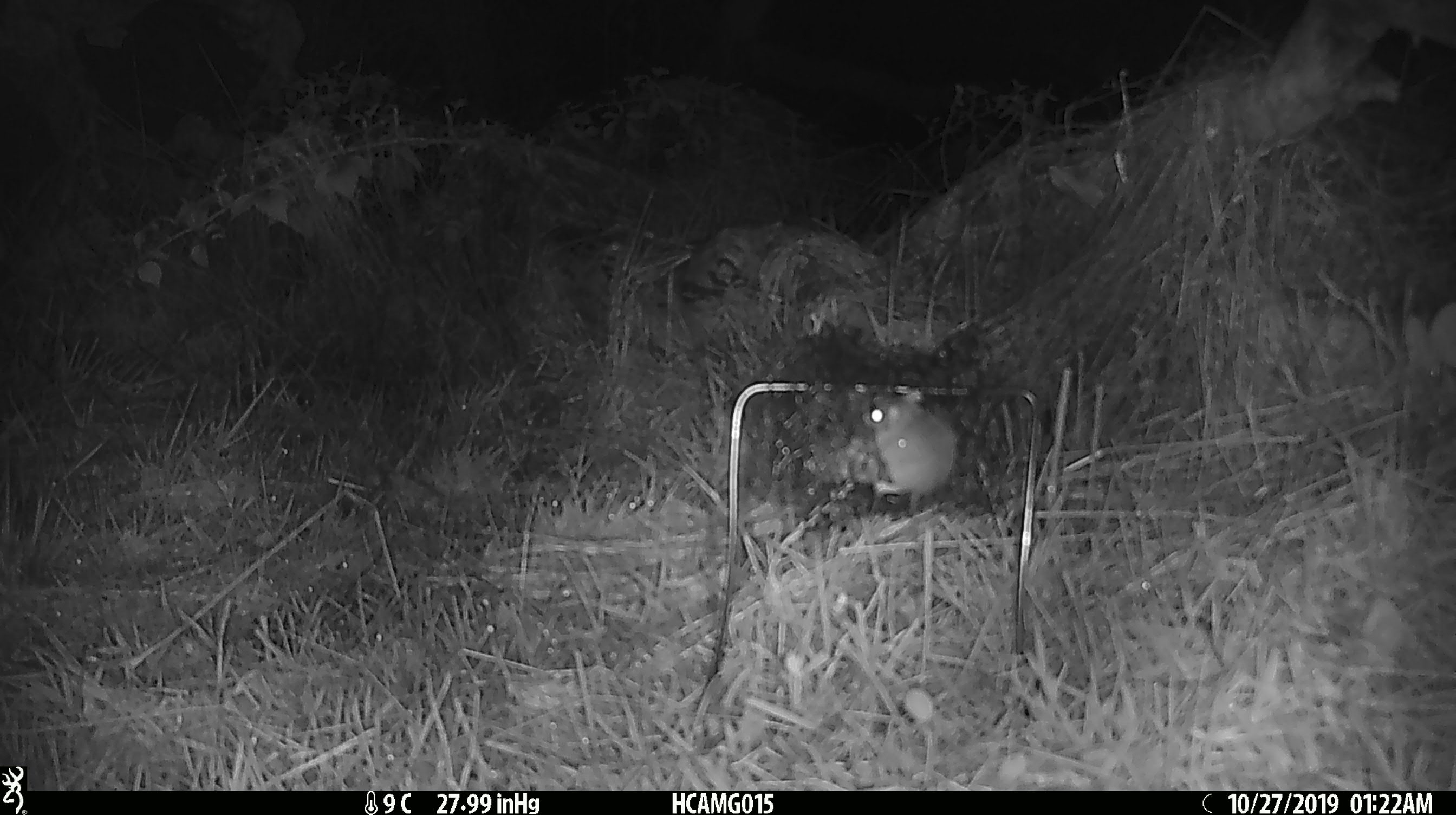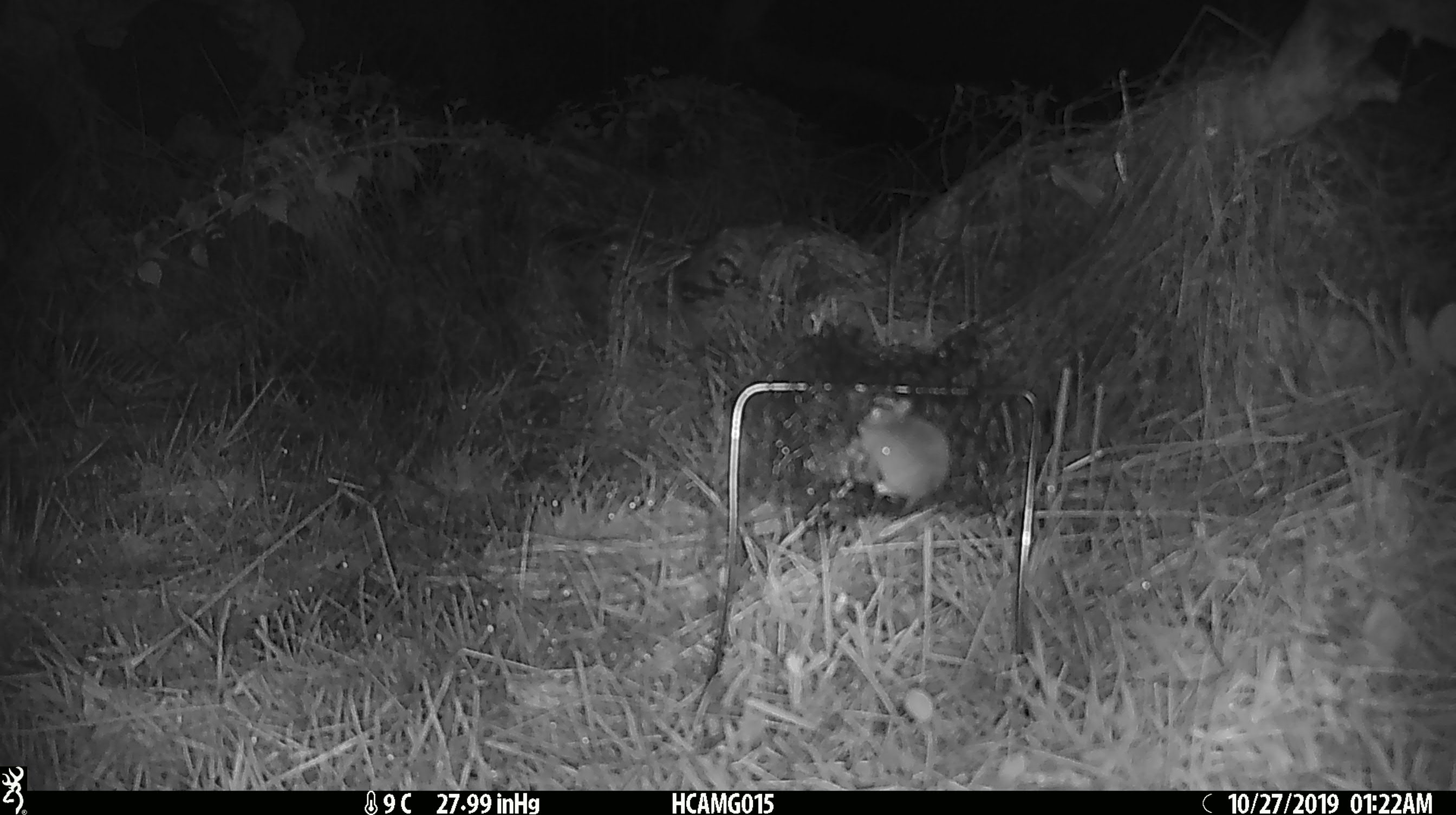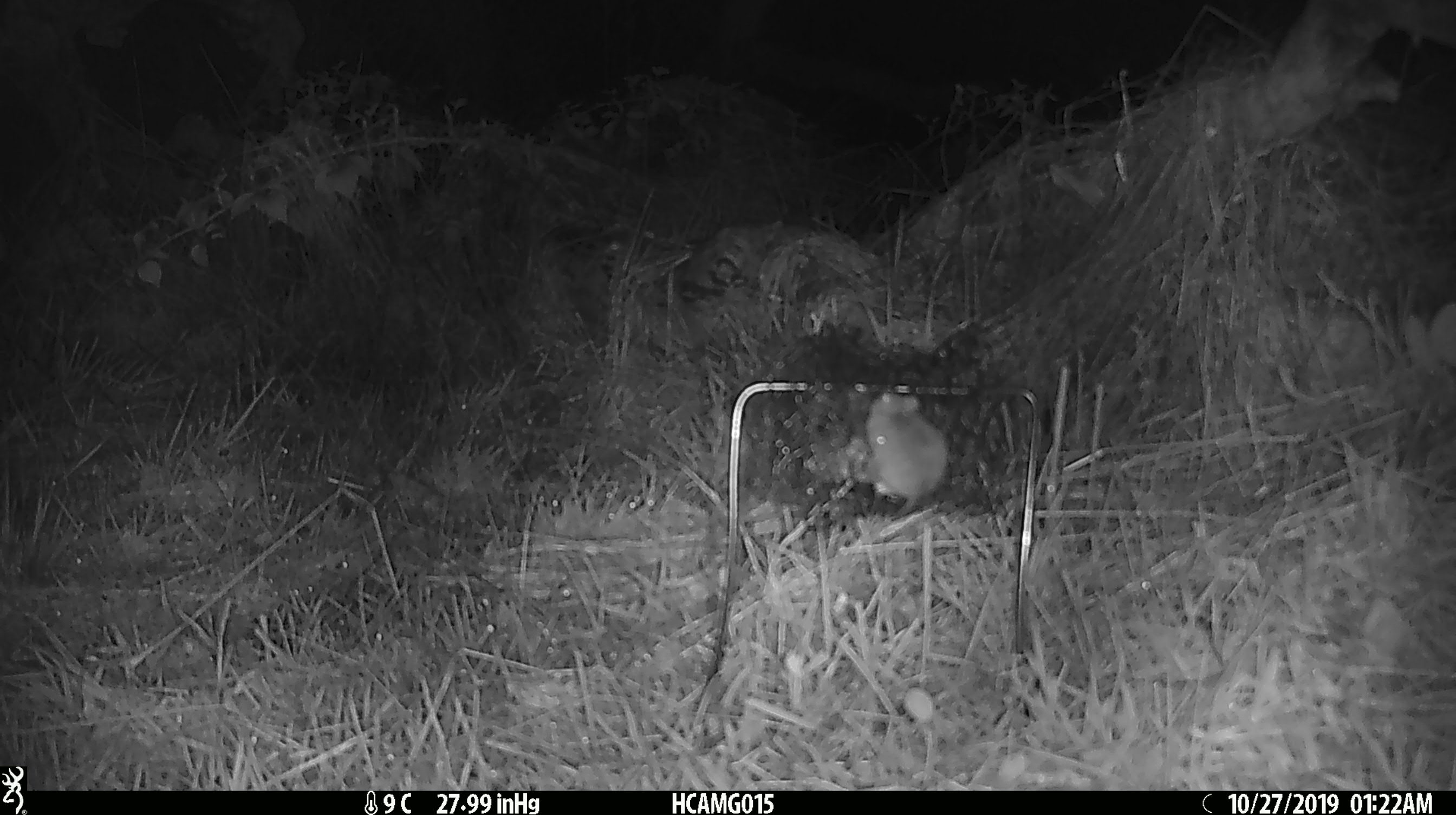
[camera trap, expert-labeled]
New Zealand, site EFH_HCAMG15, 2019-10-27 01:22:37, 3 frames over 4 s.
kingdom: Animalia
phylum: Chordata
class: Mammalia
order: Rodentia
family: Muridae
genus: Mus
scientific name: Mus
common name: mouse